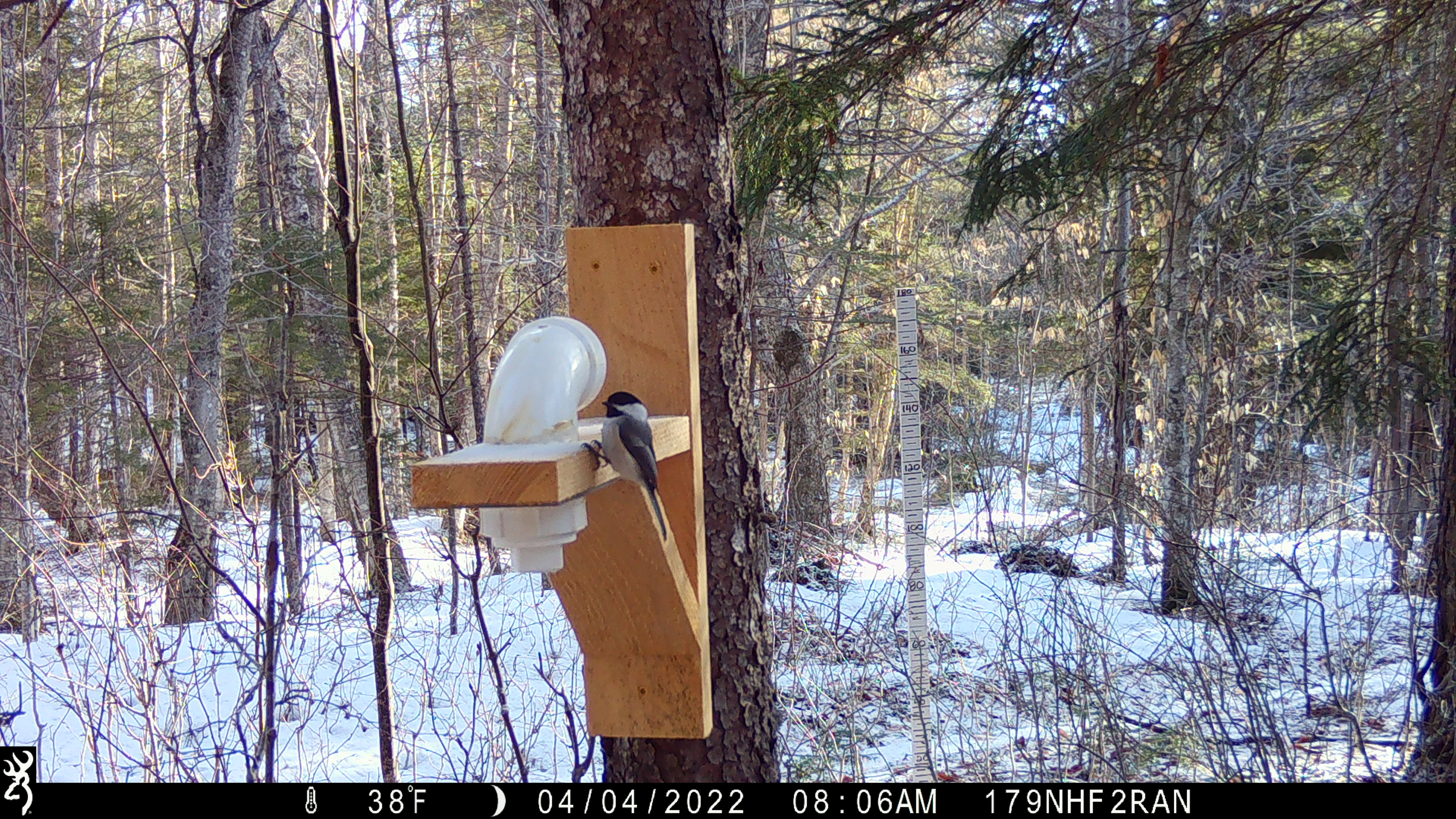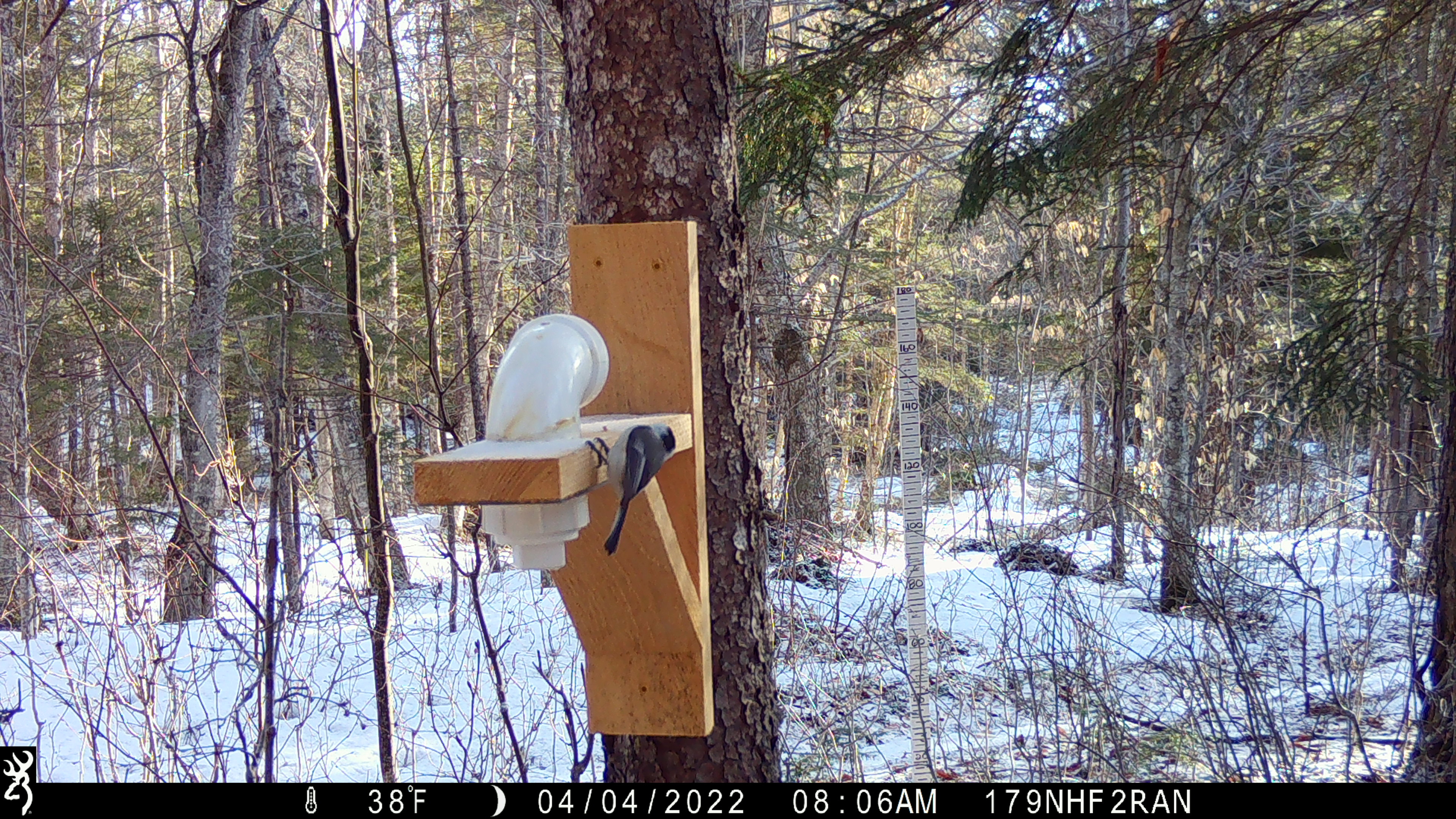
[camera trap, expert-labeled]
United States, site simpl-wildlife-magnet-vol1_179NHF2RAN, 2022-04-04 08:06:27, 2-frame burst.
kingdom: Animalia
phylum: Chordata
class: Aves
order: Passeriformes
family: Paridae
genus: Poecile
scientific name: Poecile atricapillus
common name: black-capped chickadee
Black-capped chickadee (Poecile atricapillus).